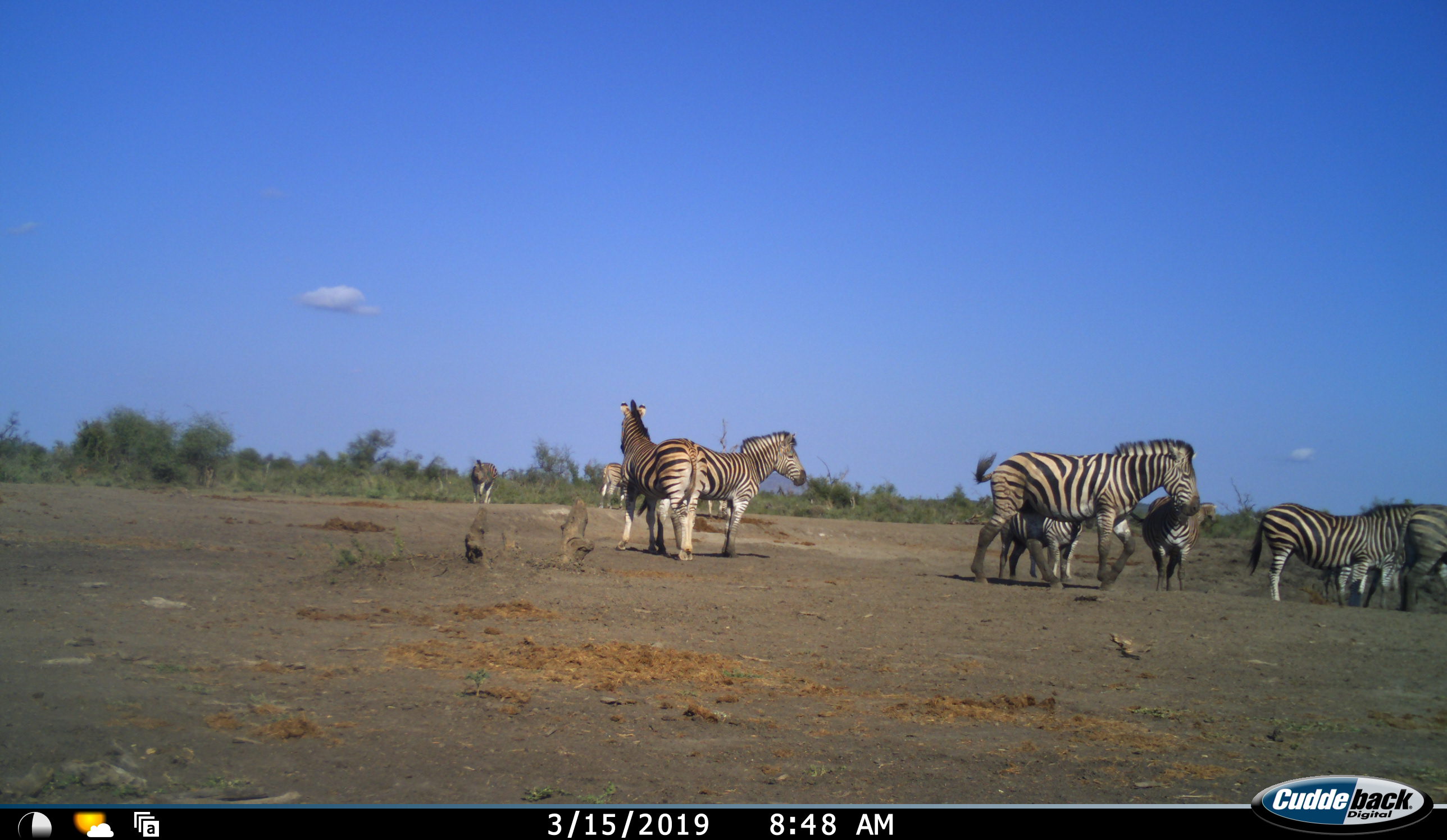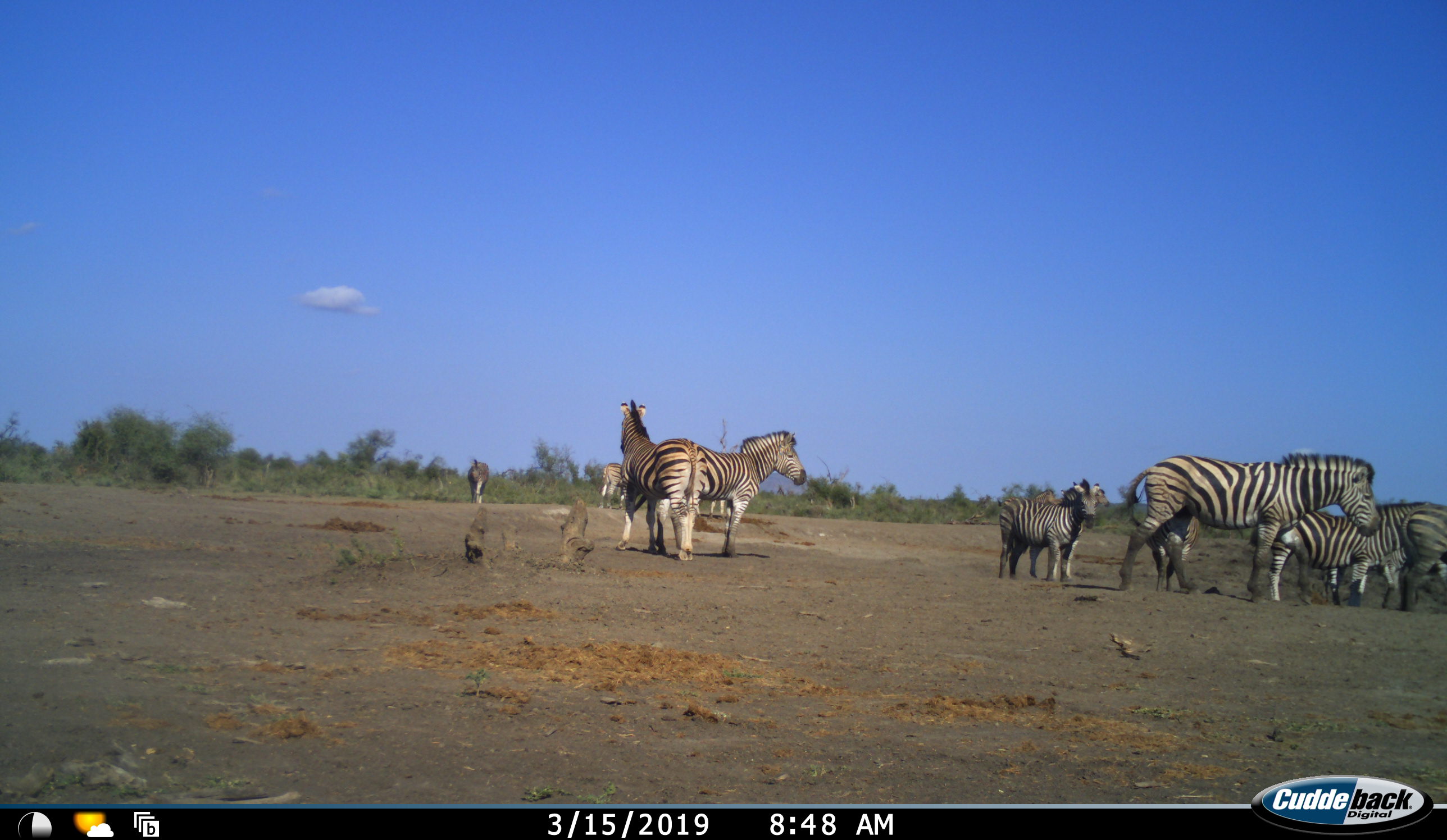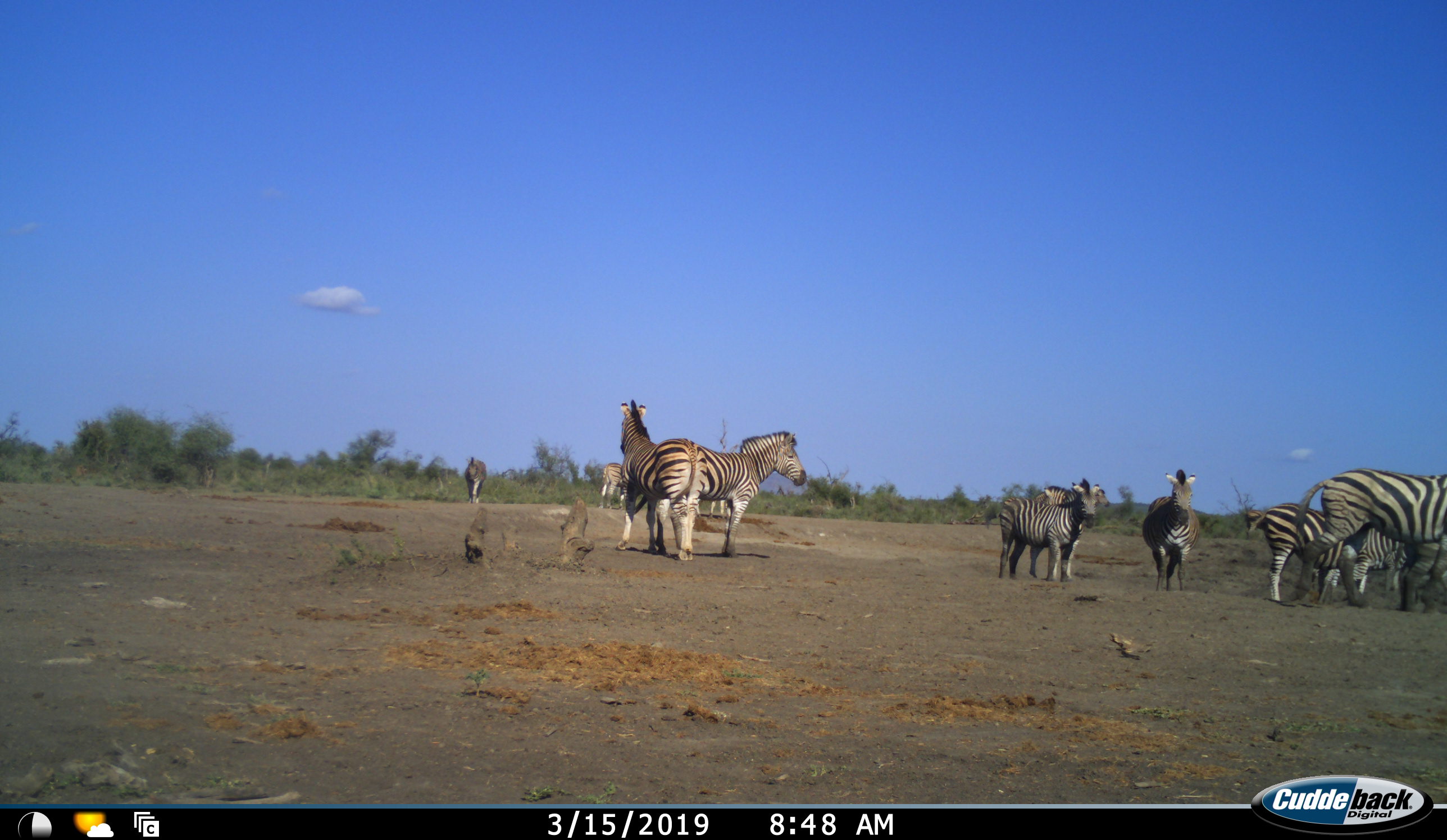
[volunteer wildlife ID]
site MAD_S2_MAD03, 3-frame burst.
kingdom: Animalia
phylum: Chordata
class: Mammalia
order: Perissodactyla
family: Equidae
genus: Equus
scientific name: Equus quagga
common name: plains zebra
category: zebraplains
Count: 10.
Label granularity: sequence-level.